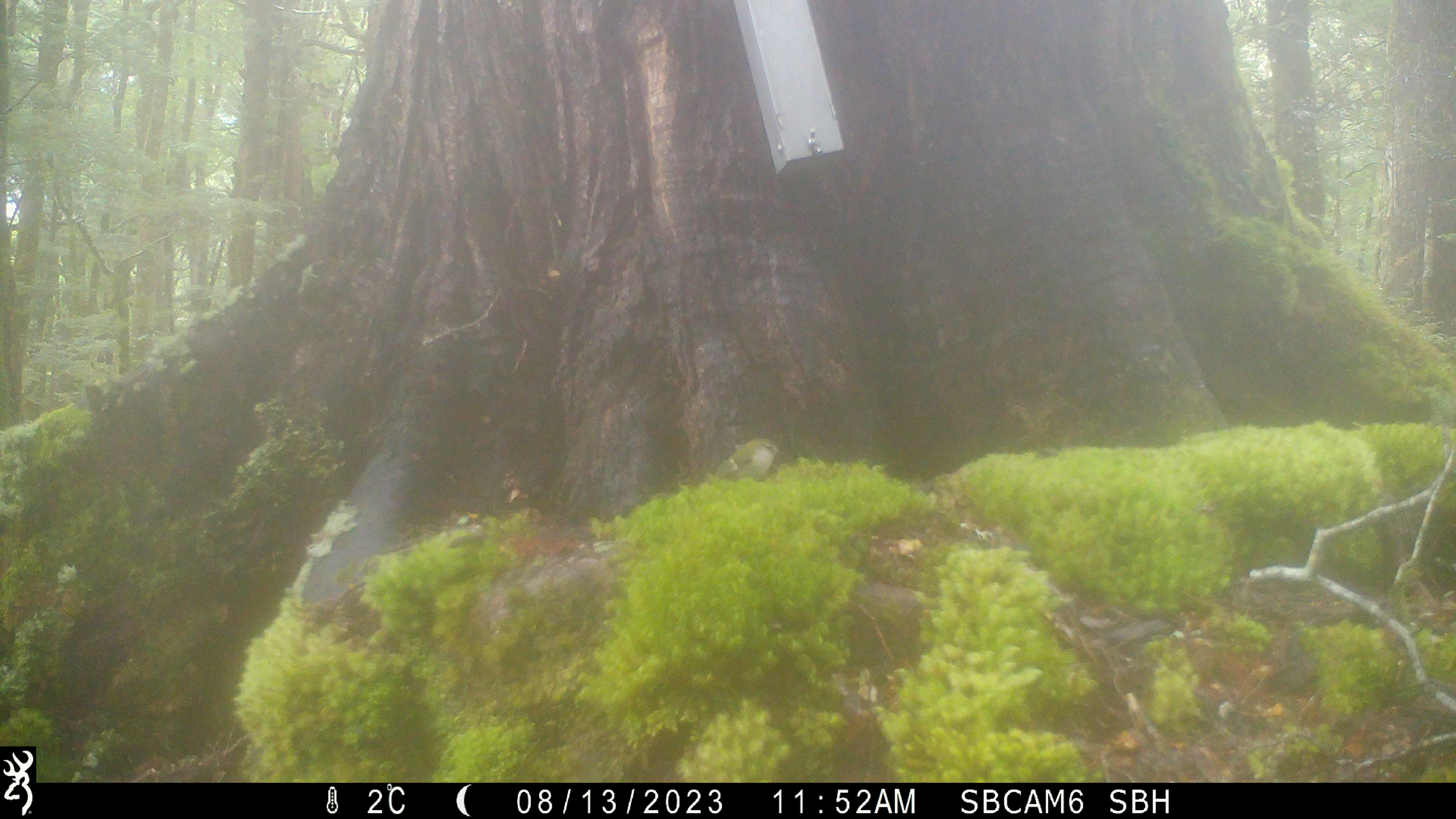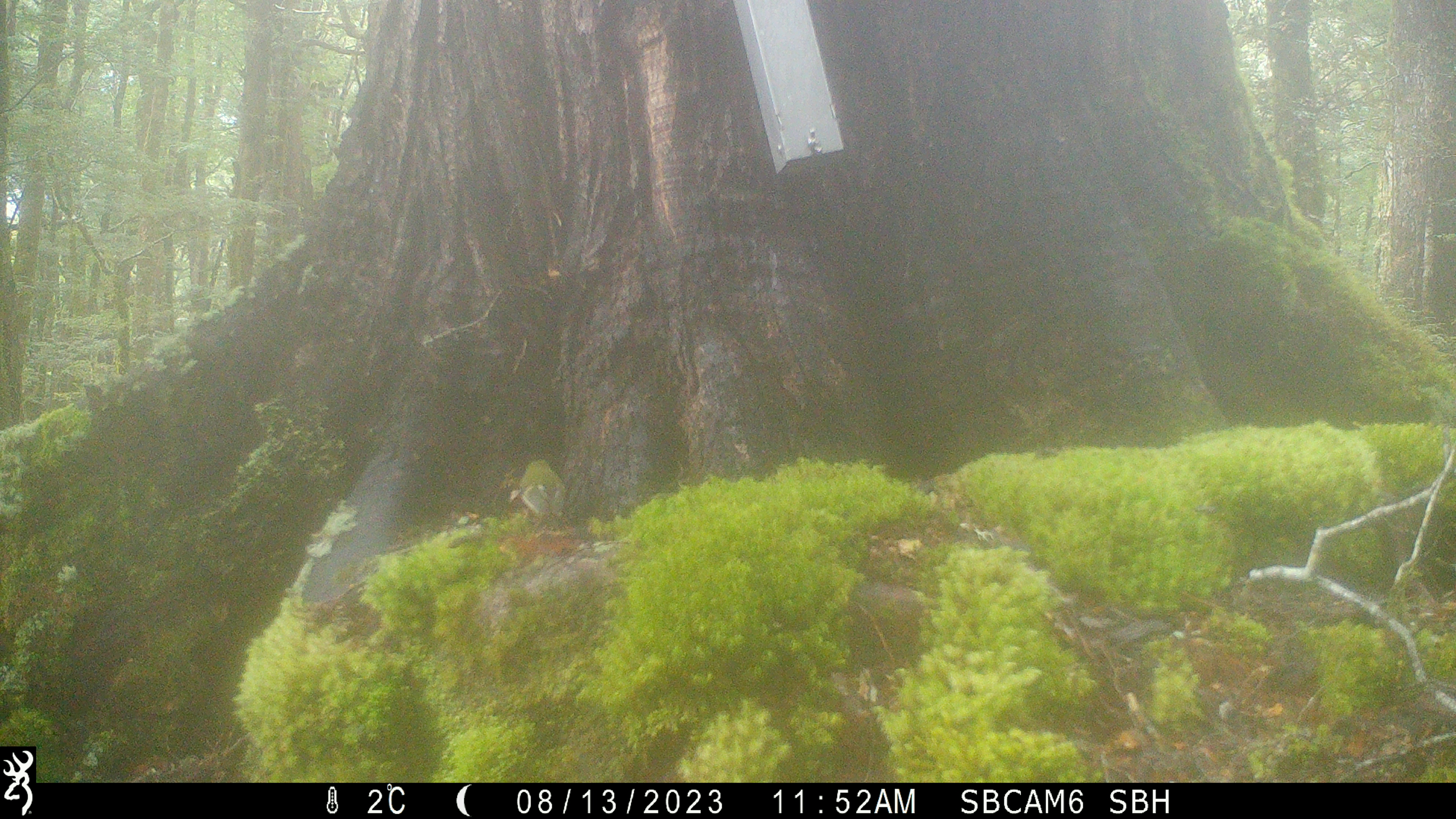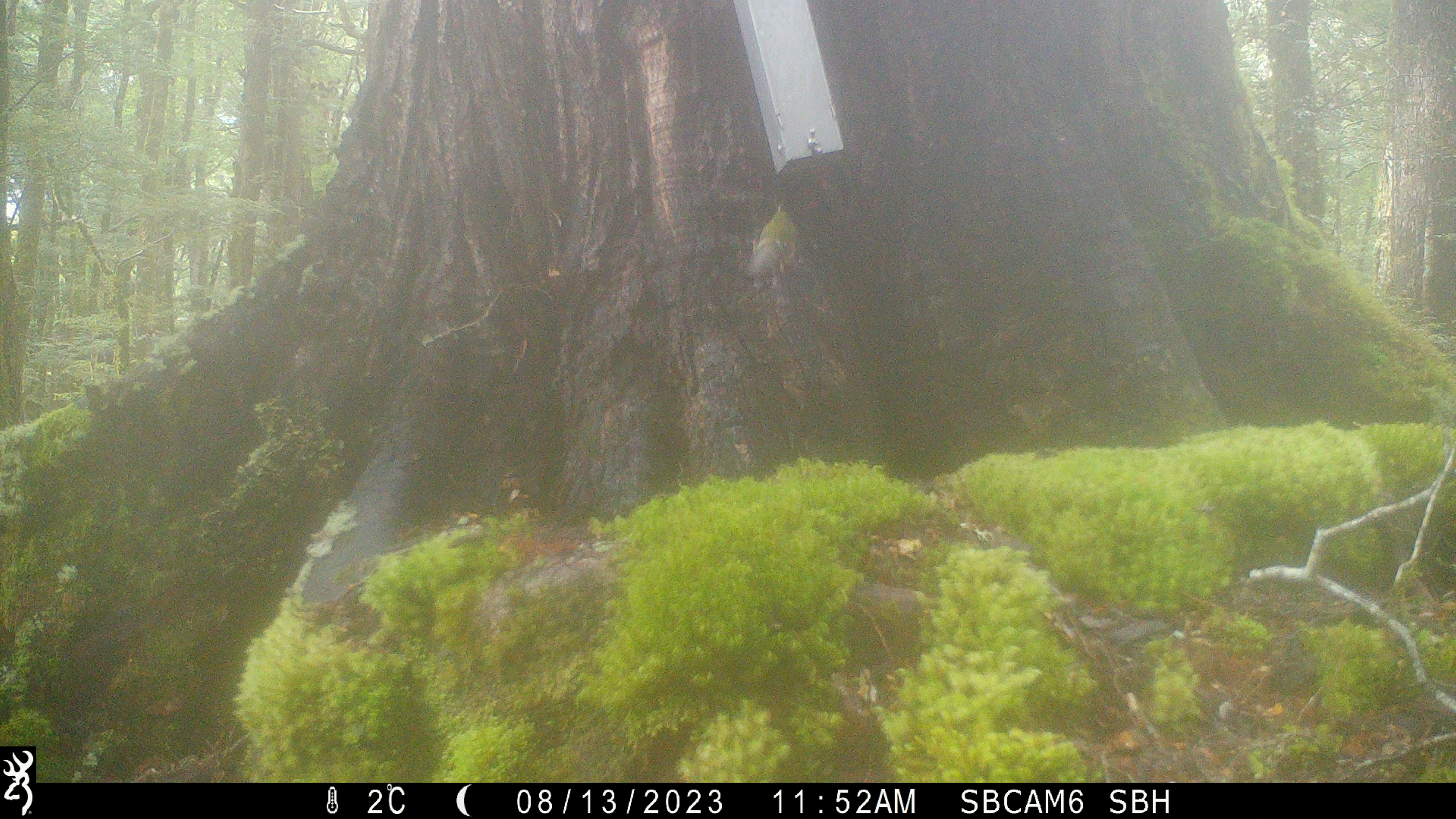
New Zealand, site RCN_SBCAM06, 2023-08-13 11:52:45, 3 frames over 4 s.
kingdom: Animalia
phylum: Chordata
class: Aves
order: Passeriformes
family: Acanthisittidae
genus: Acanthisitta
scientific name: Acanthisitta chloris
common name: rifleman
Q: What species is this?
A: Rifleman (Acanthisitta chloris).